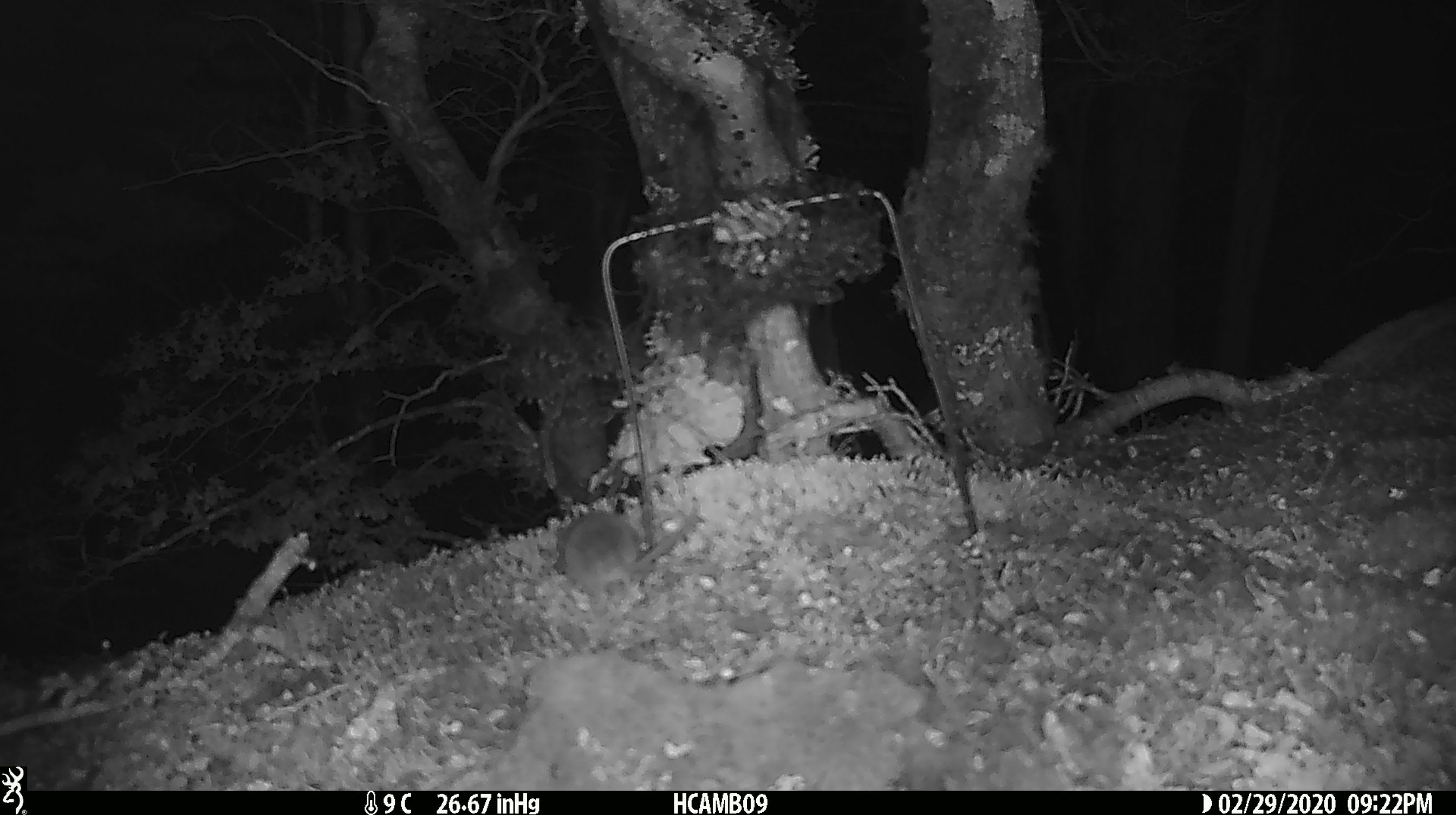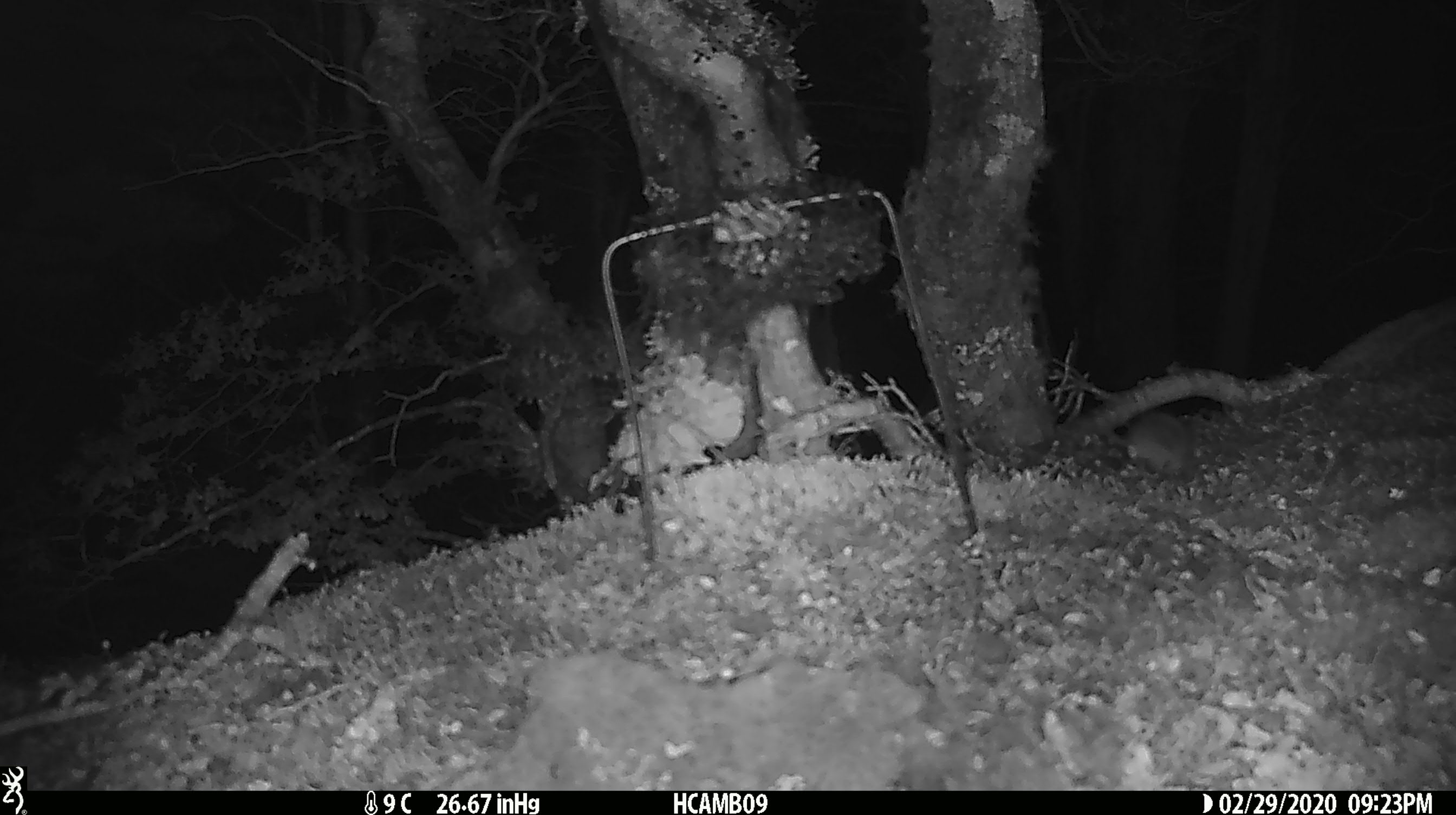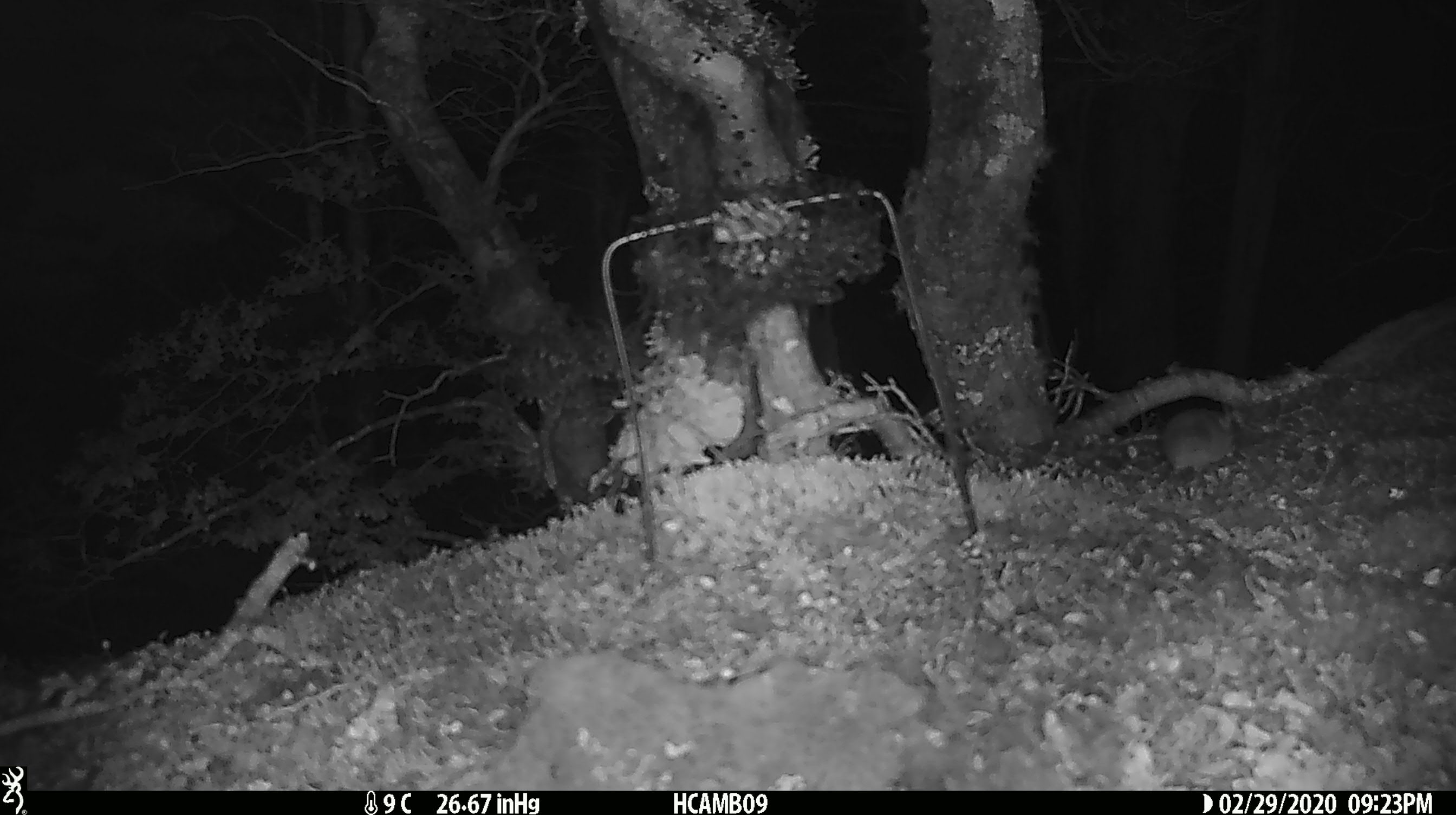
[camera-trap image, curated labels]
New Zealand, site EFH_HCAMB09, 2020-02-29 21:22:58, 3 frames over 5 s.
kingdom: Animalia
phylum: Chordata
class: Mammalia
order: Rodentia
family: Muridae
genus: Mus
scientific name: Mus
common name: mouse